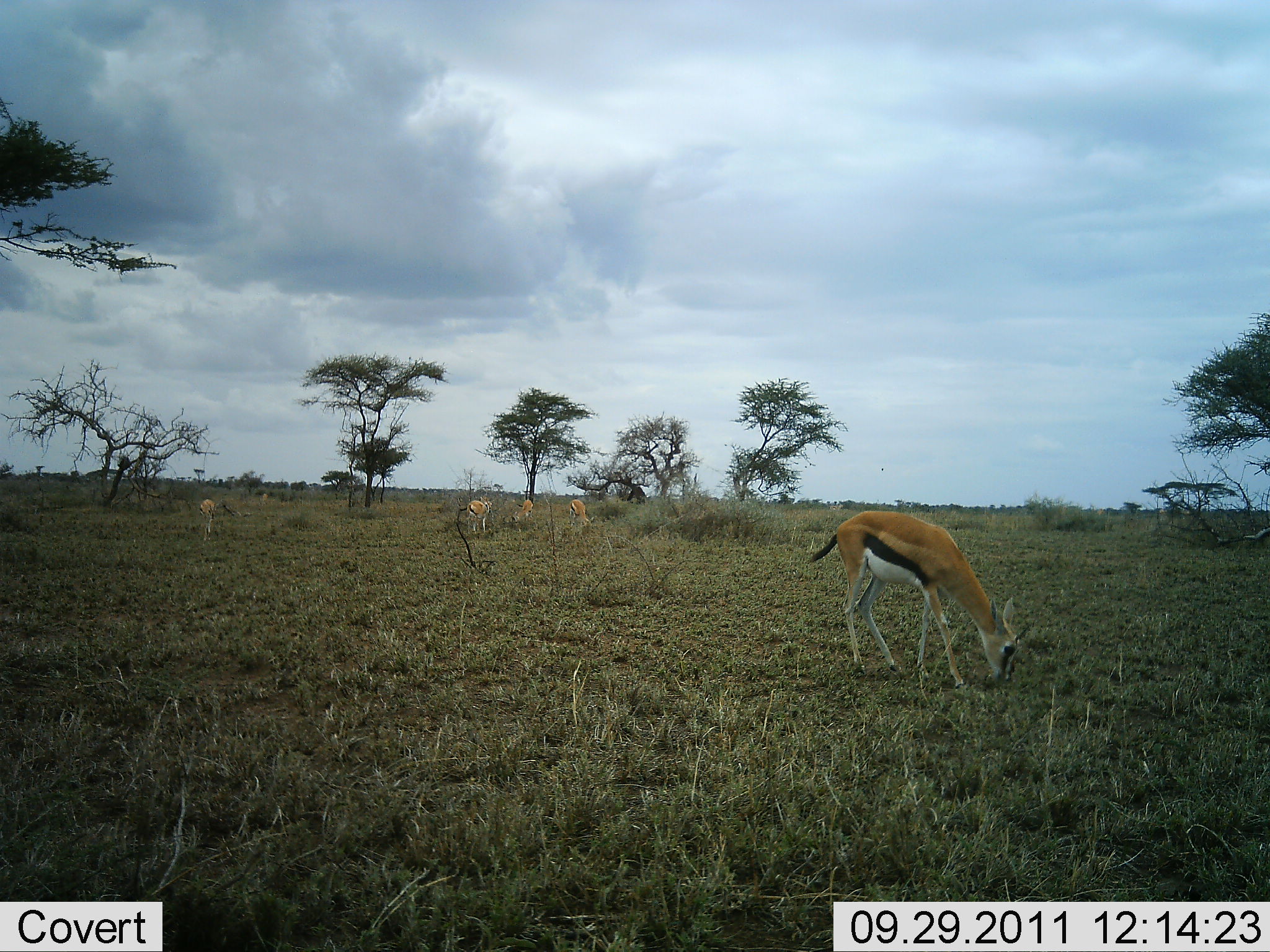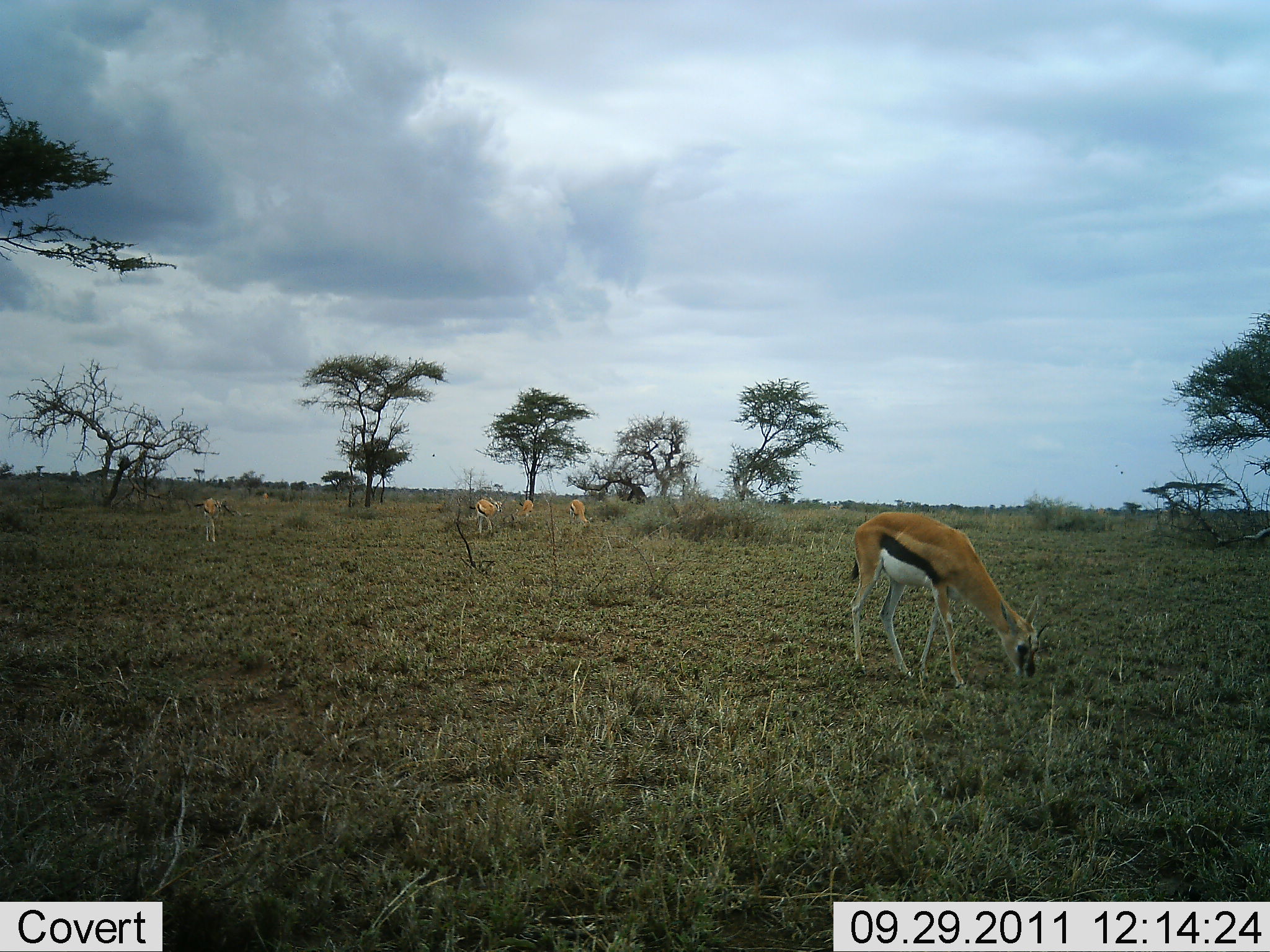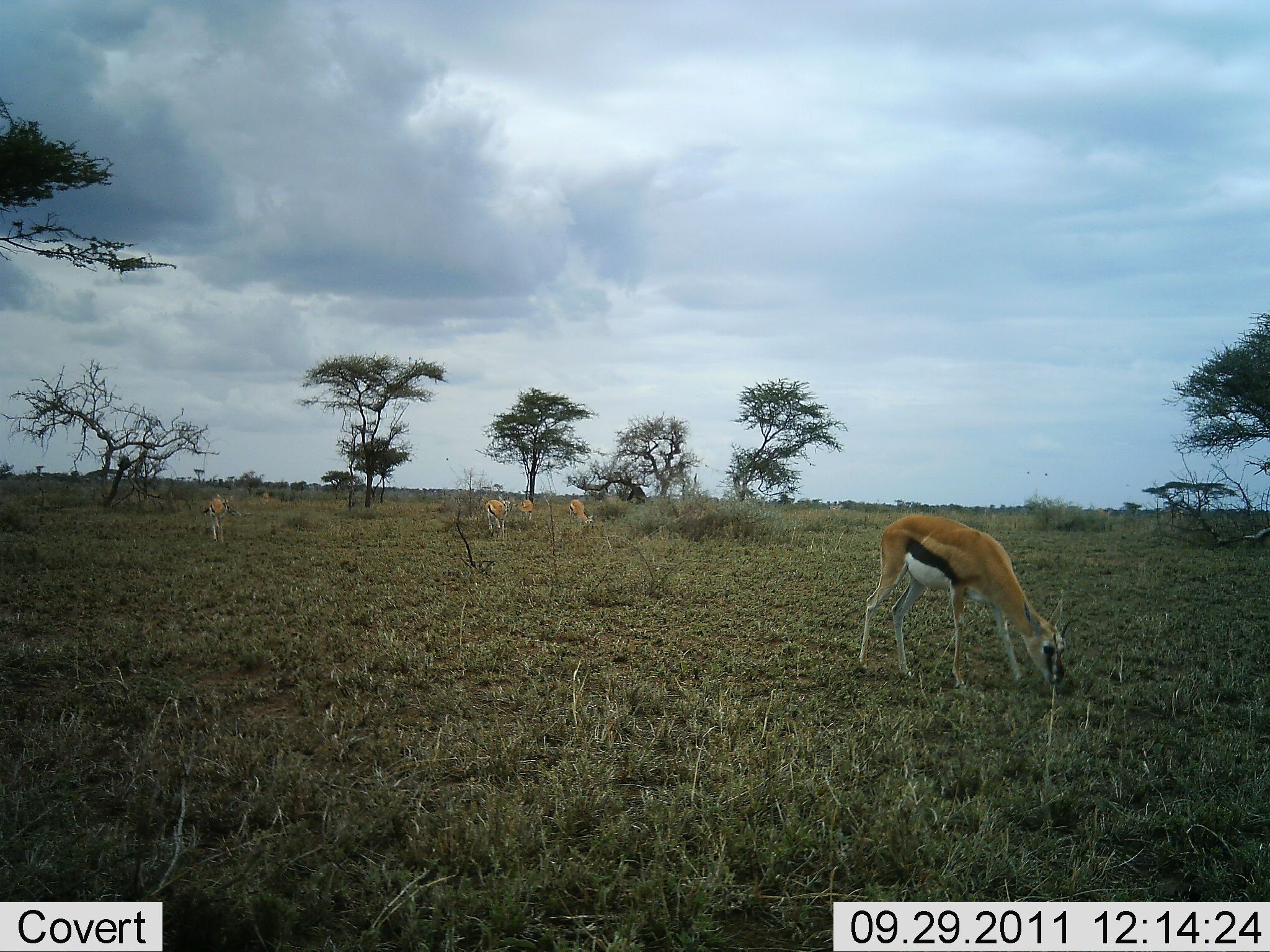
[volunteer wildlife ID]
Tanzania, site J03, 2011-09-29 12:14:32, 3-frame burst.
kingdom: Animalia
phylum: Chordata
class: Mammalia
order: Artiodactyla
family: Bovidae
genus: Eudorcas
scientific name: Eudorcas thomsonii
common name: thomson's gazelle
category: gazellethomsons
Gazellethomsons (thomson's gazelle) (Eudorcas thomsonii), count 5. Behavior (volunteer vote fractions): standing 43%, resting 0%, moving 29%, interacting 0%. Young present (vote fraction): 0%. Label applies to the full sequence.